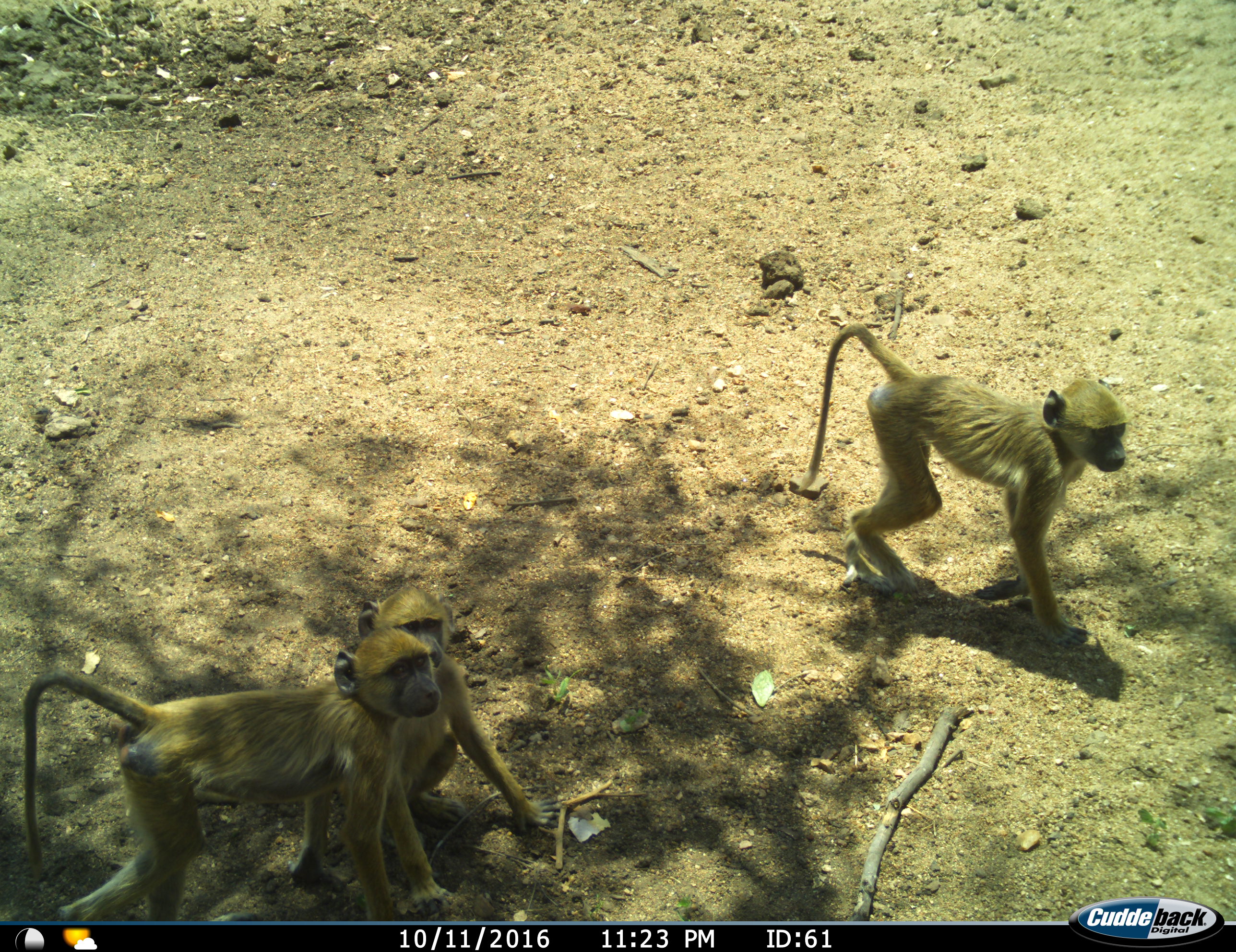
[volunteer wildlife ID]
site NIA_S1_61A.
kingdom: Animalia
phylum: Chordata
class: Mammalia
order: Primates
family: Cercopithecidae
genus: Papio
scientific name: Papio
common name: baboon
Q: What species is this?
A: Baboon (Papio).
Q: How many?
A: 3.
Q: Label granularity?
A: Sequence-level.